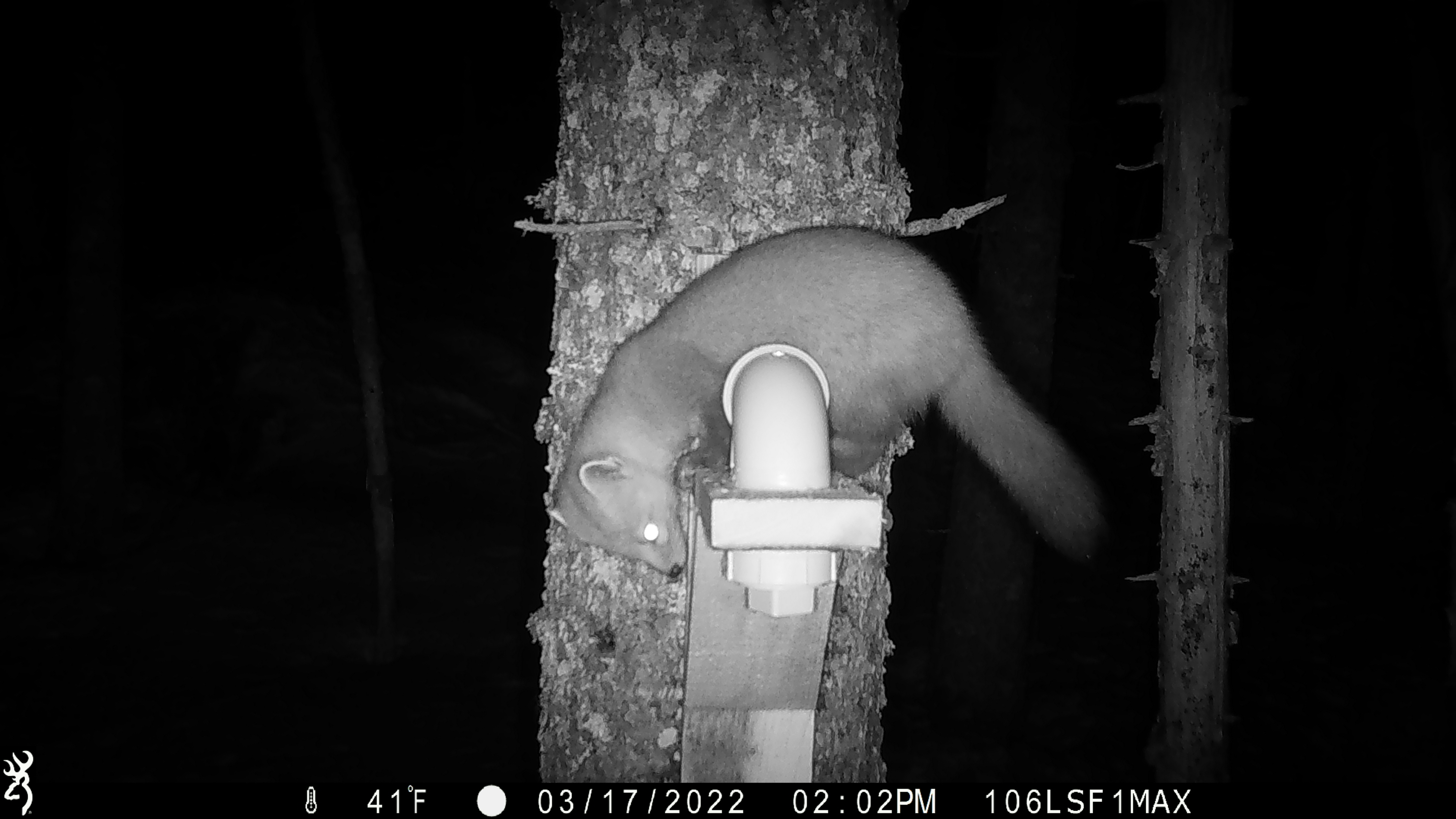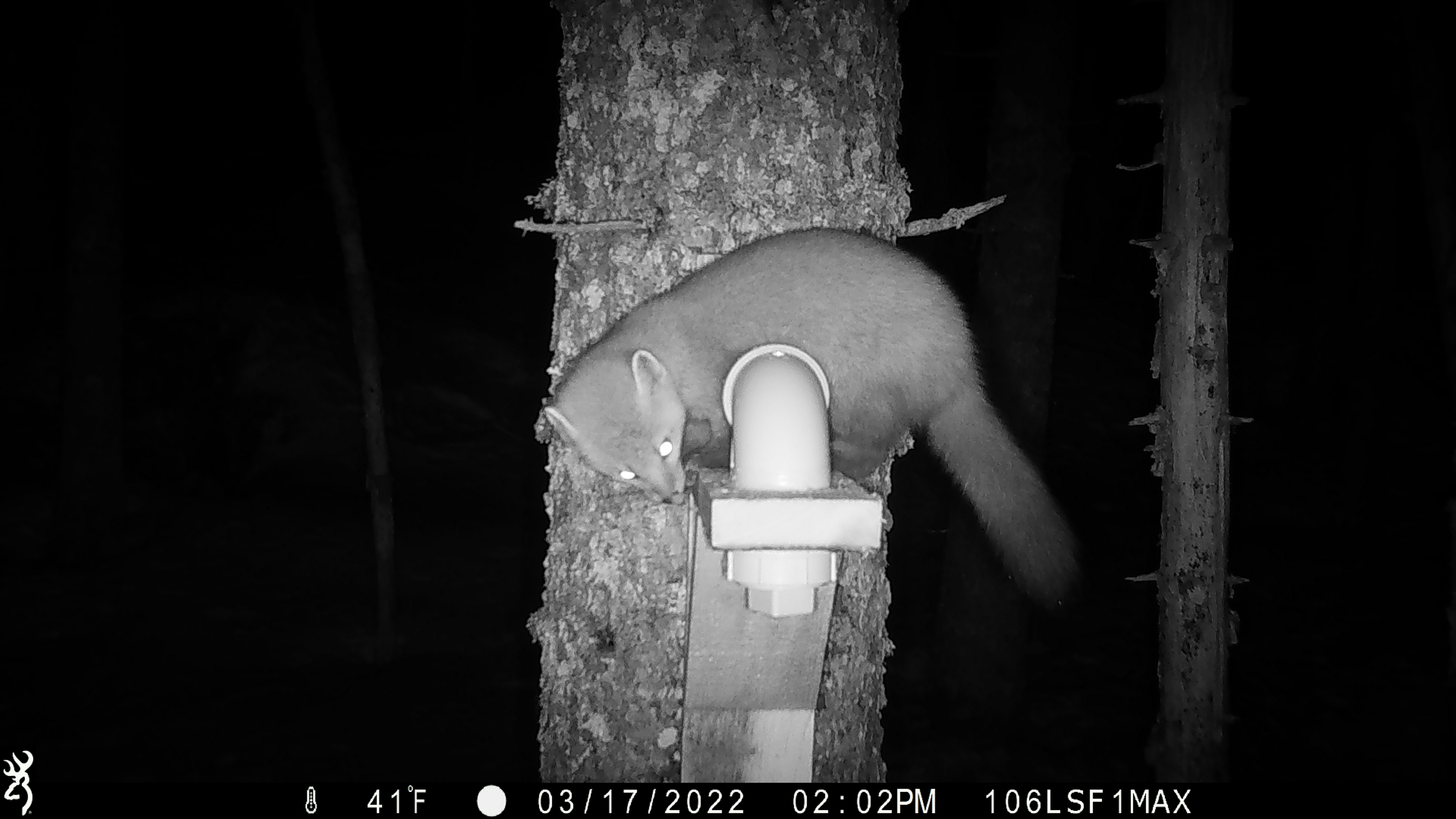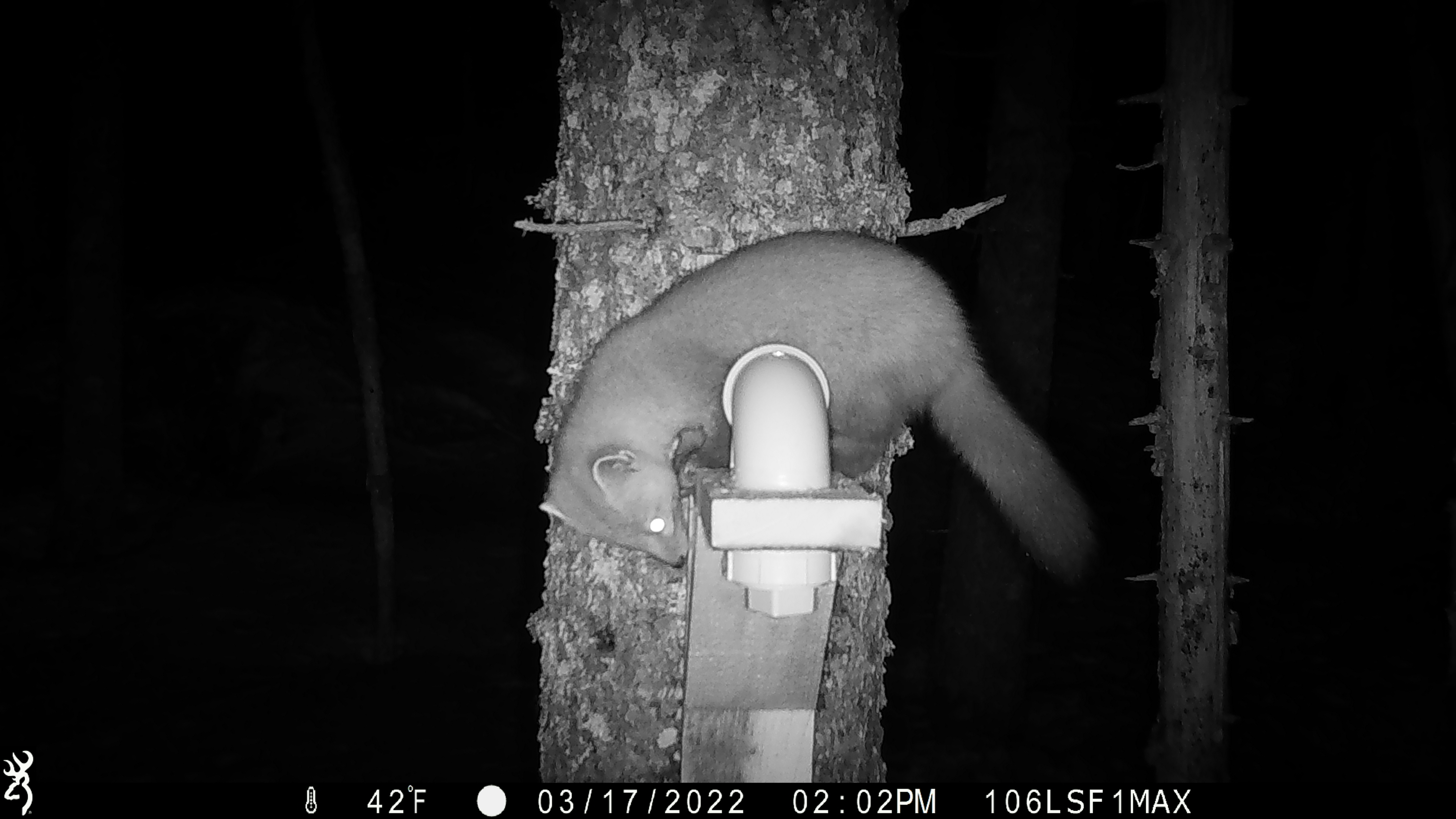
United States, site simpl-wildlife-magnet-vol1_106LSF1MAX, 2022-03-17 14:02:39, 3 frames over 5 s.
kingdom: Animalia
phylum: Chordata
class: Mammalia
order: Carnivora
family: Mustelidae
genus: Martes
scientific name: Martes americana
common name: american marten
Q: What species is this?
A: American marten (Martes americana).